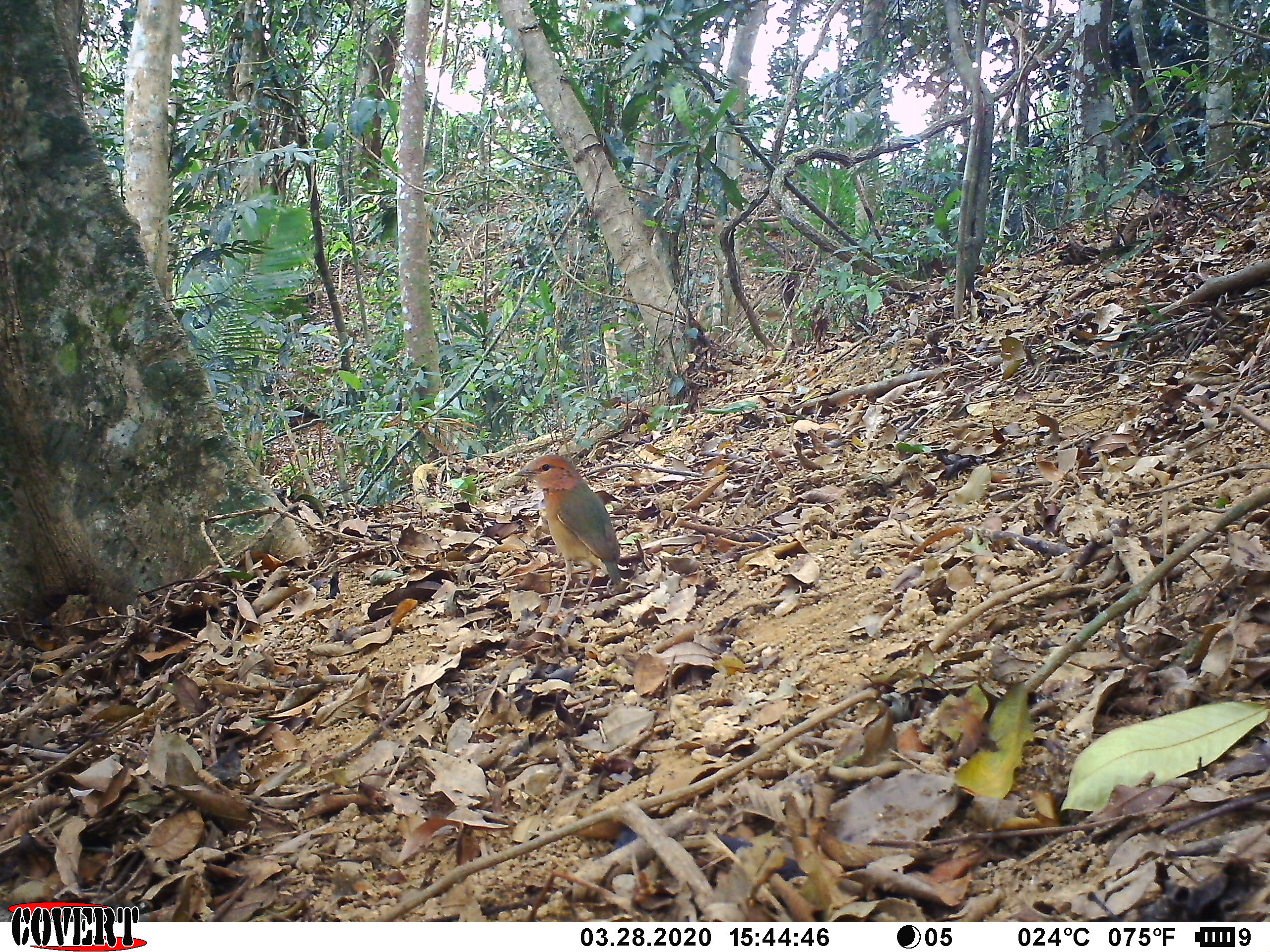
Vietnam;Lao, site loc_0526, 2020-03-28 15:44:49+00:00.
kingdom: Animalia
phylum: Chordata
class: Aves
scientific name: Aves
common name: bird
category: unidentified bird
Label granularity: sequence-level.